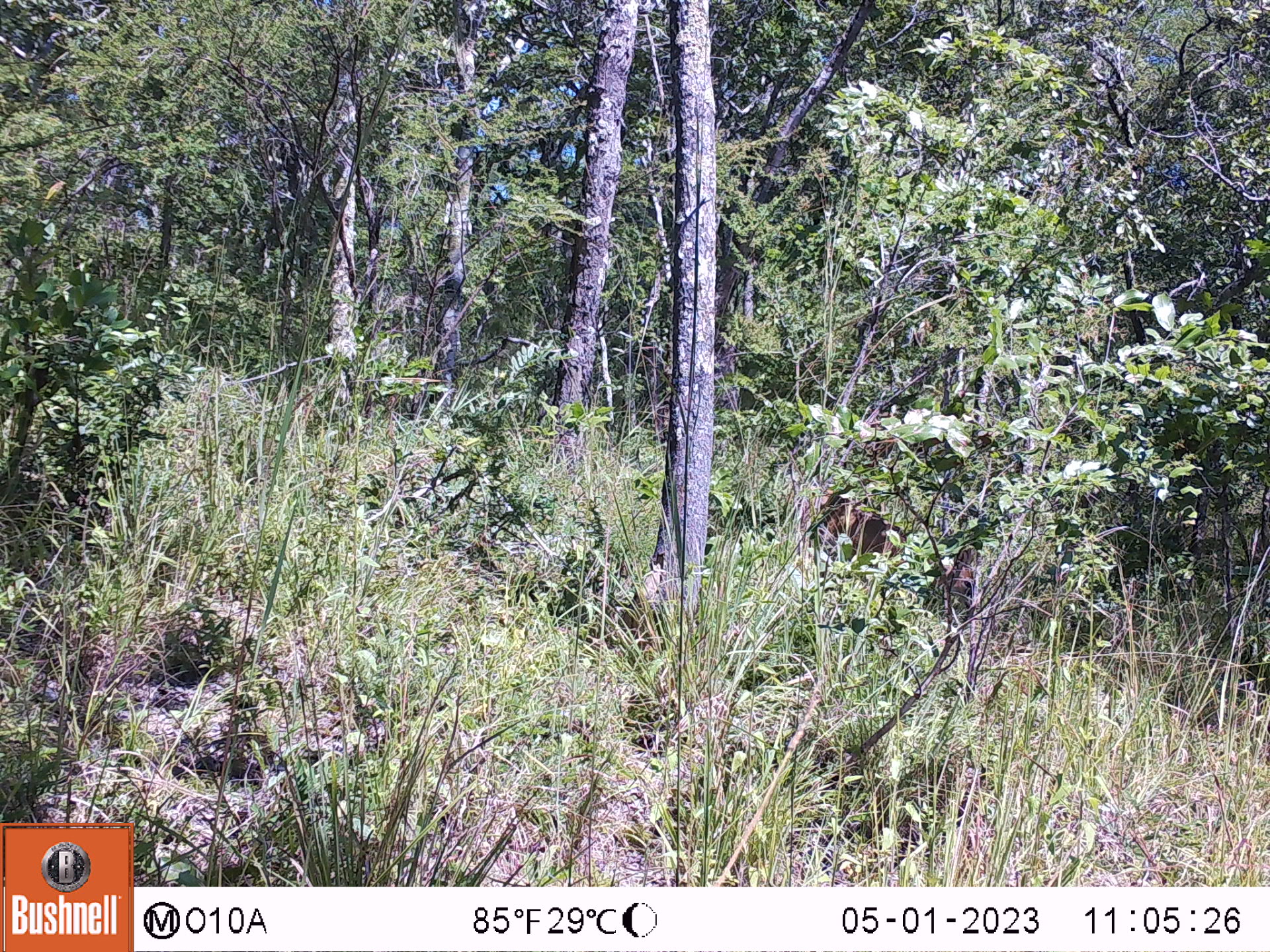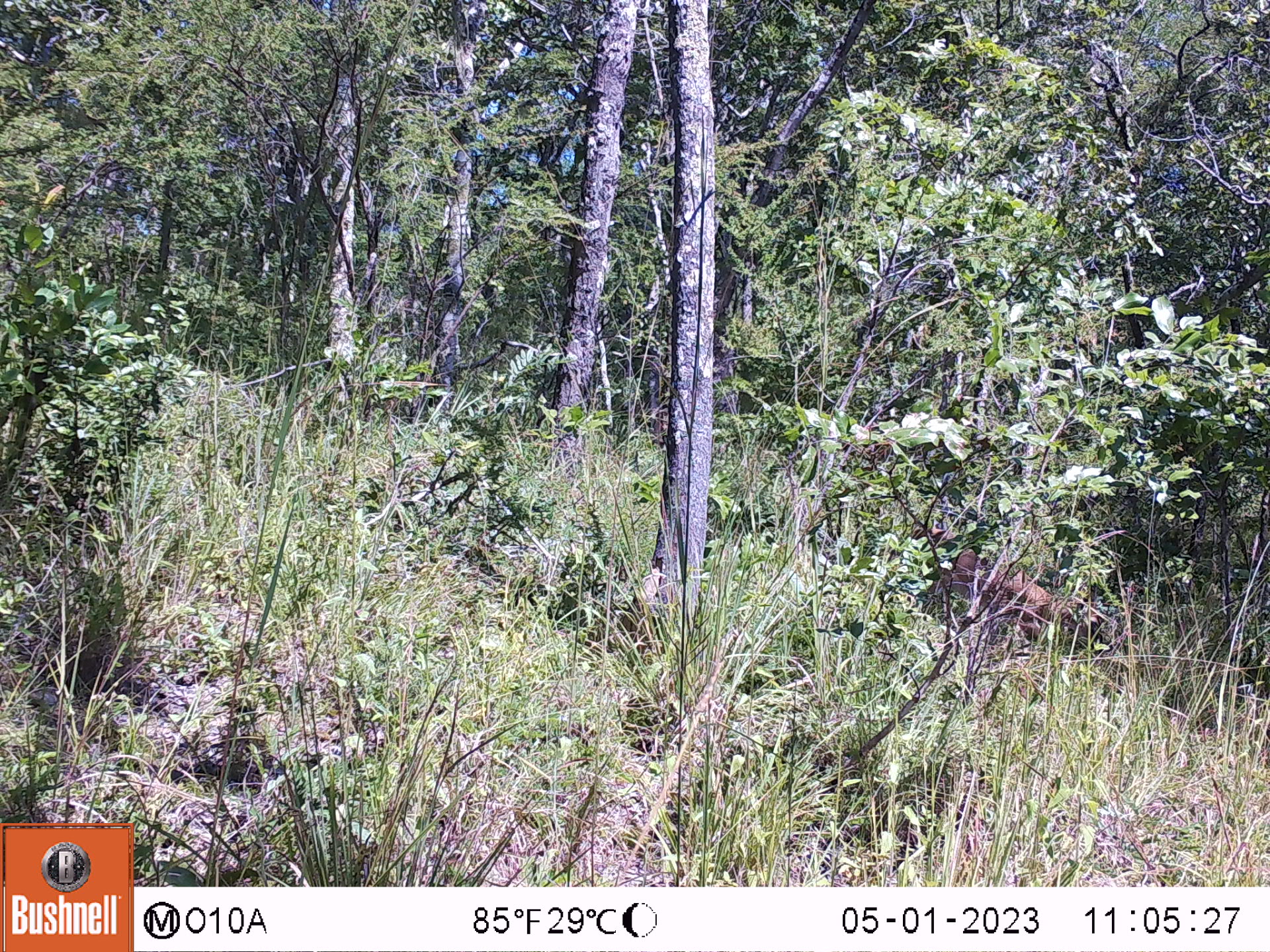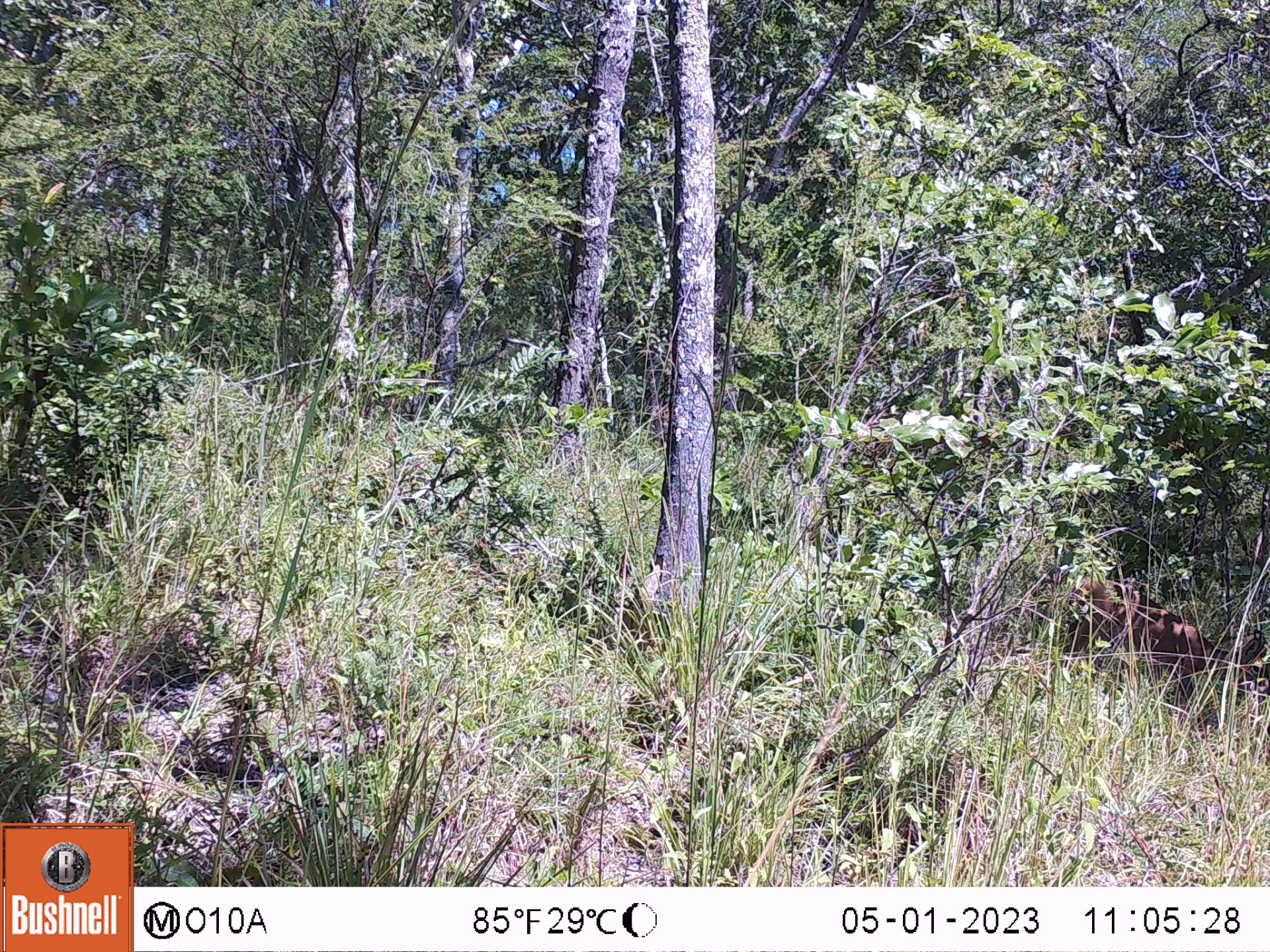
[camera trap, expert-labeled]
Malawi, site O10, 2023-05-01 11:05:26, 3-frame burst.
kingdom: Animalia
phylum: Chordata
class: Mammalia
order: Artiodactyla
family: Bovidae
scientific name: Antilopinae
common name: small antelope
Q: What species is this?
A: Small antelope (Antilopinae).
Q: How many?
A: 1.